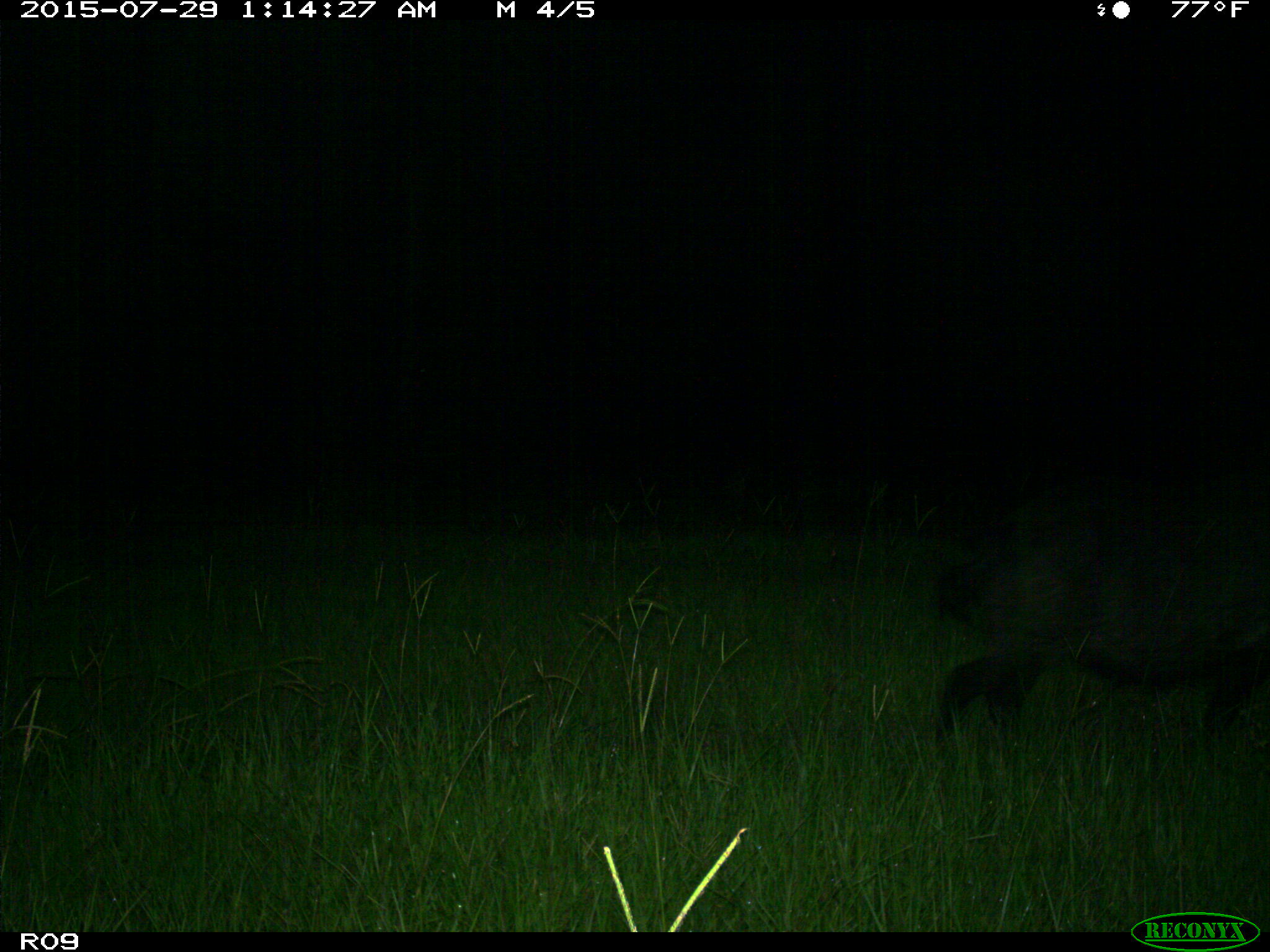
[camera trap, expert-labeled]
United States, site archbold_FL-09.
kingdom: Animalia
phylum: Chordata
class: Mammalia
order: Artiodactyla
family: Suidae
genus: Sus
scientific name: Sus scrofa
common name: wild boar